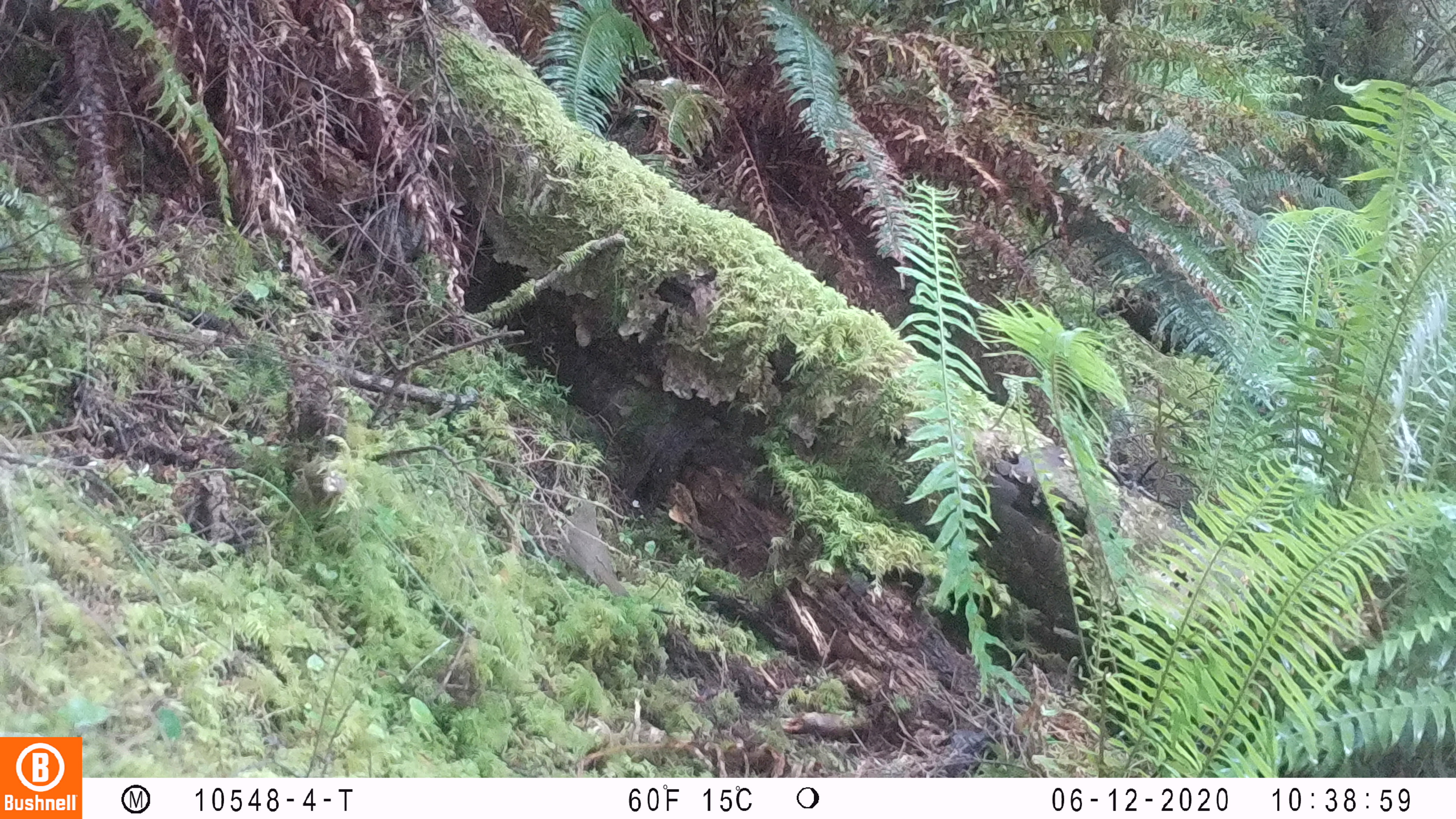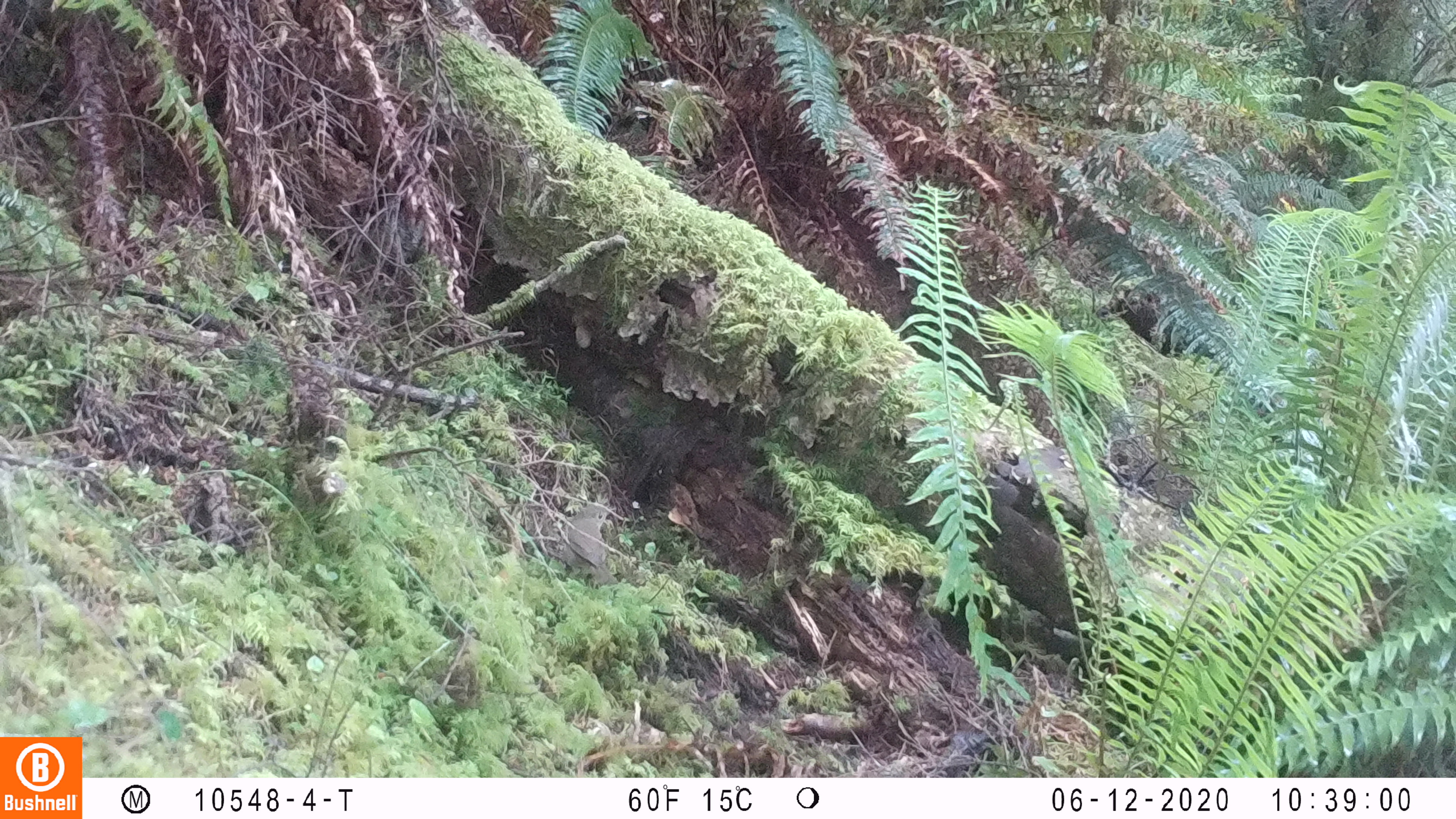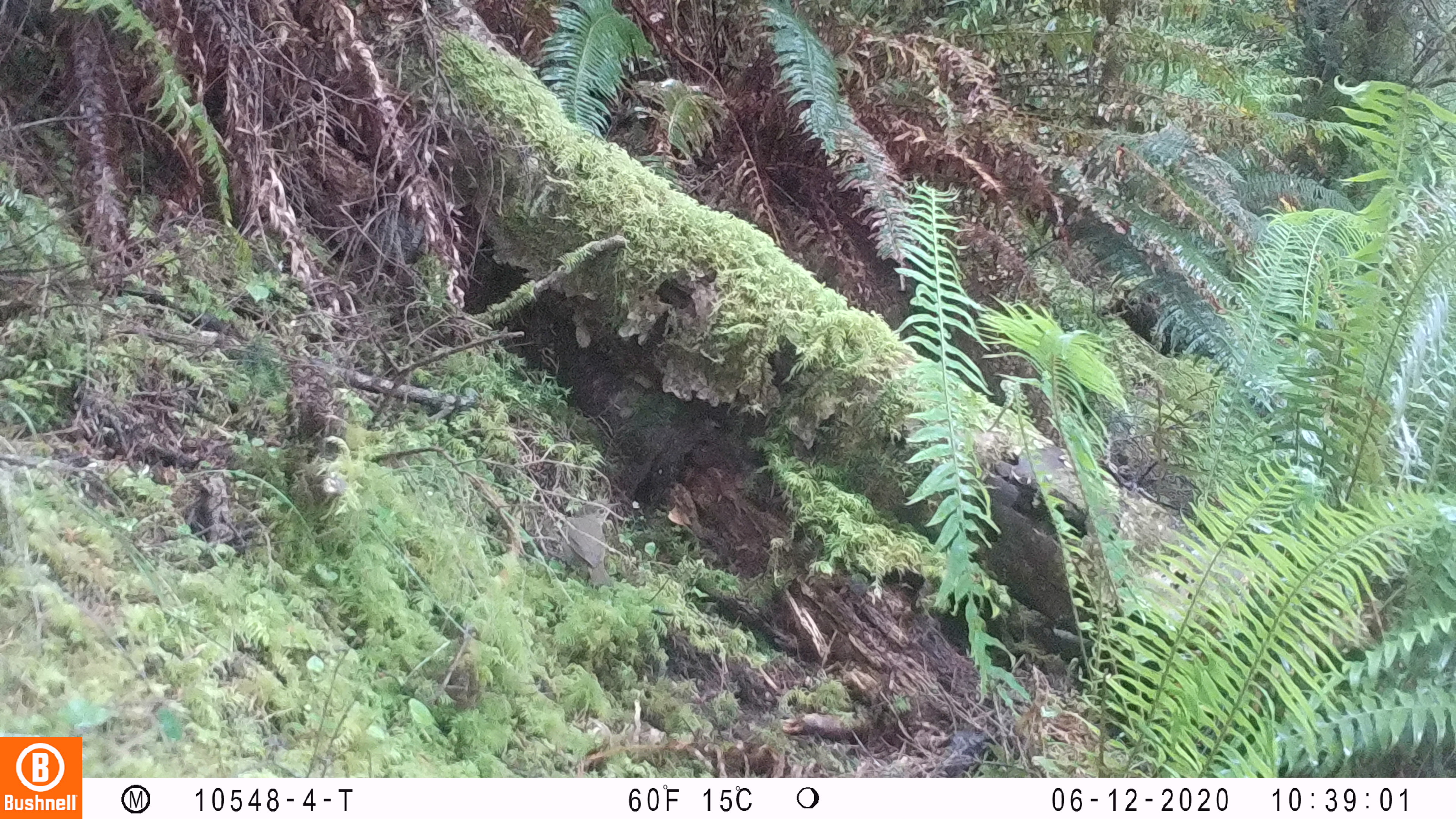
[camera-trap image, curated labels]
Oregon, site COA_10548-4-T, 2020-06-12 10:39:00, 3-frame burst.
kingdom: Animalia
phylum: Chordata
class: Aves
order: Passeriformes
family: Turdidae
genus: Catharus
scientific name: Catharus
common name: brown thrushes and nightingale-thrushes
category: catharus species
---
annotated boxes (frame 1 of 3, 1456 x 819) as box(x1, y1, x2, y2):
catharus species: box(558, 495, 623, 596)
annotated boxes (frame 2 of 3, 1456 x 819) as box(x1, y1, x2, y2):
catharus species: box(557, 499, 620, 584)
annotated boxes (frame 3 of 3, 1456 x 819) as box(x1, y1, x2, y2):
catharus species: box(557, 507, 610, 590)